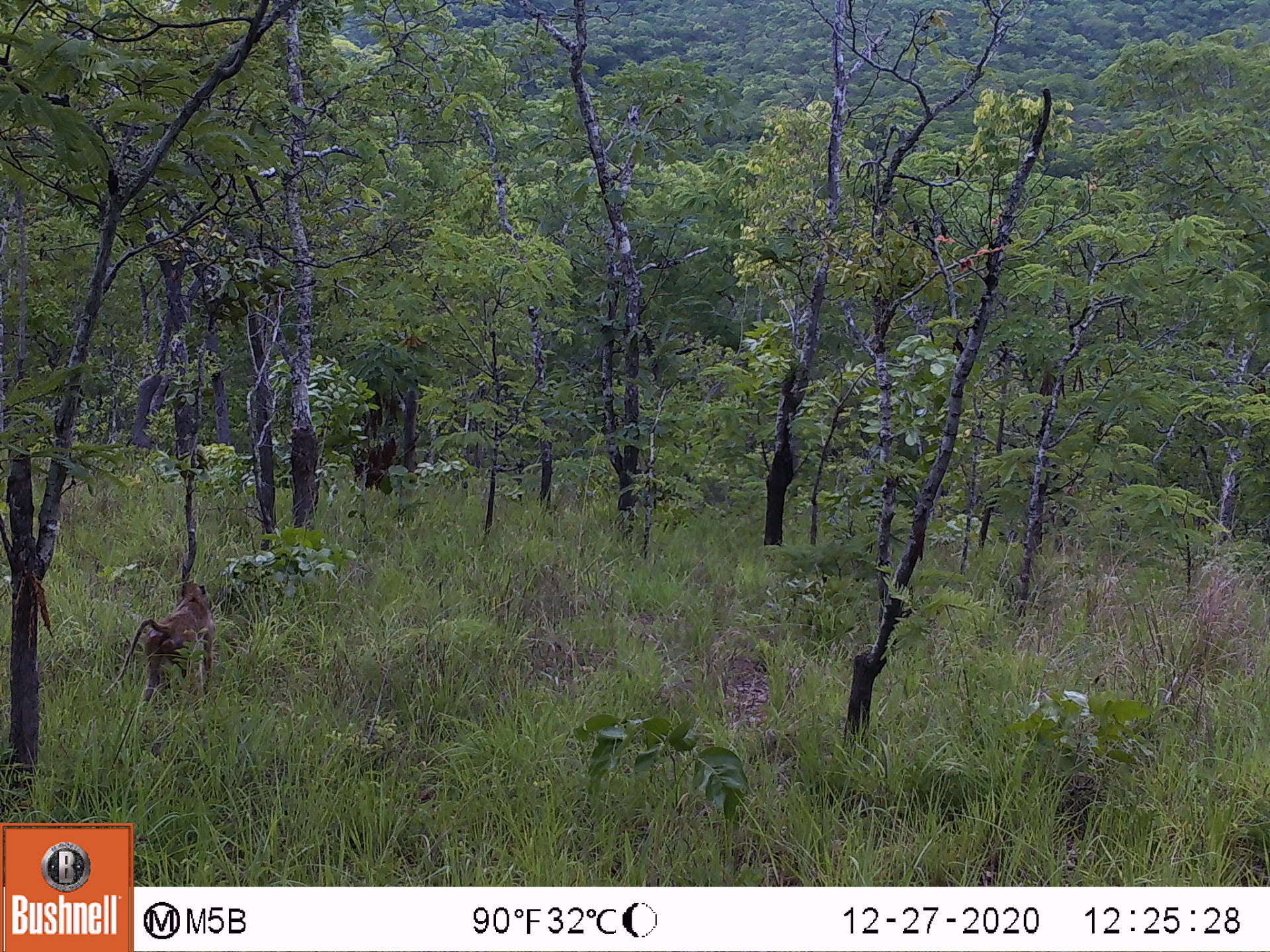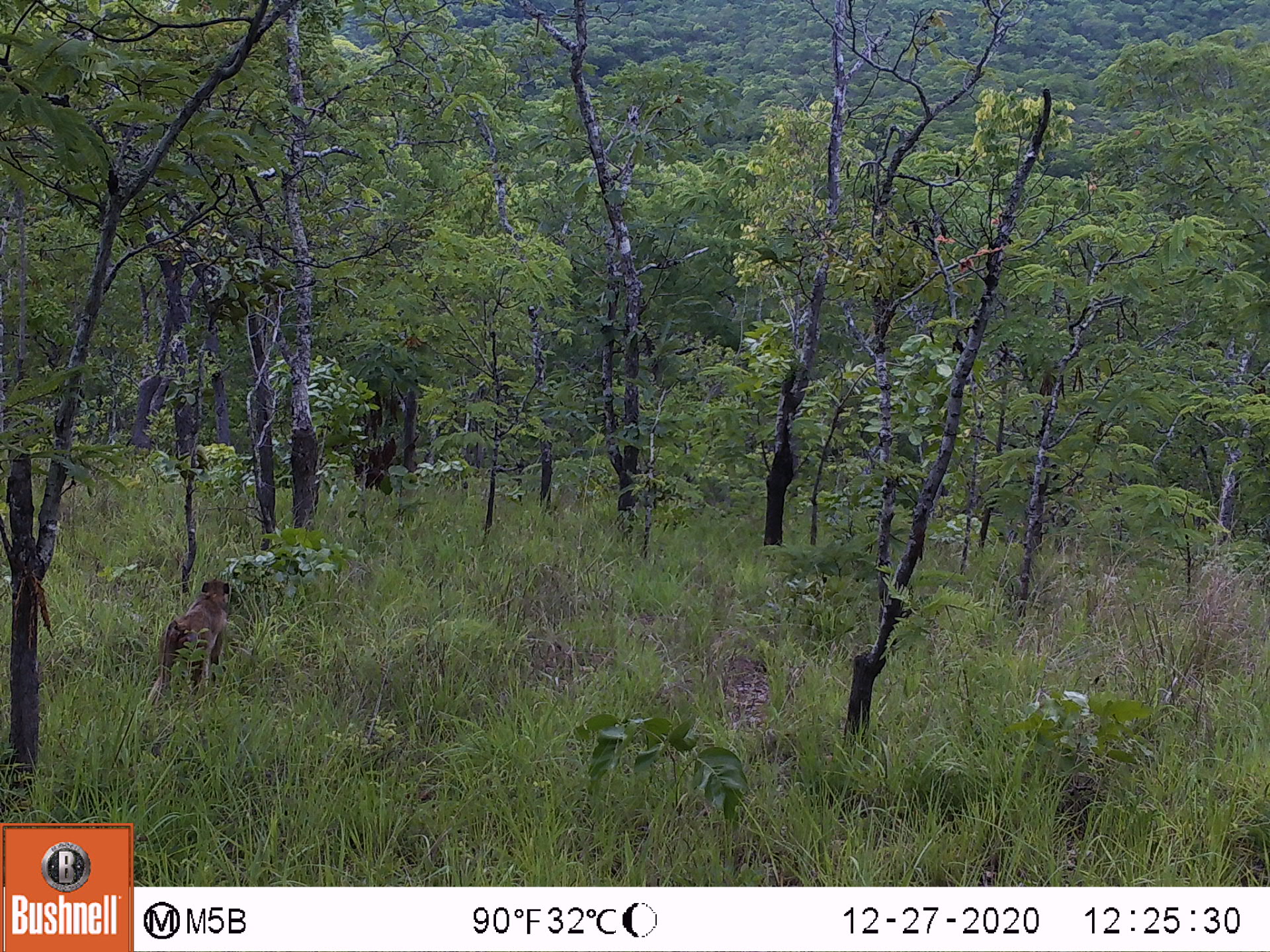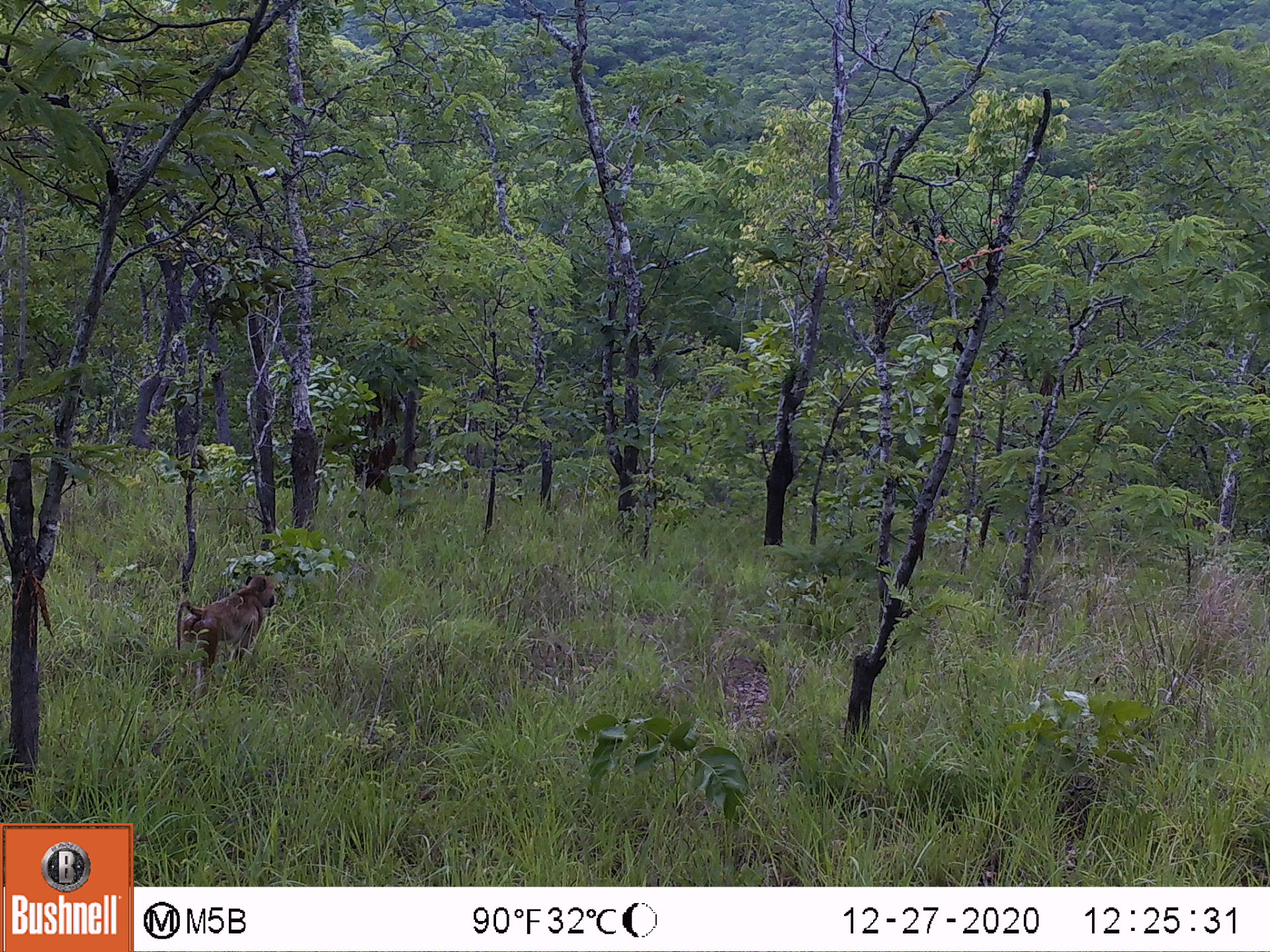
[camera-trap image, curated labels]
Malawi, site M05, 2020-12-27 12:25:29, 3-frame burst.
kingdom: Animalia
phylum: Chordata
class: Mammalia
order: Primates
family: Cercopithecidae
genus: Papio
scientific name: Papio cynocephalus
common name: yellow baboon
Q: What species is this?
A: Yellow baboon (Papio cynocephalus).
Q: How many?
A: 1.